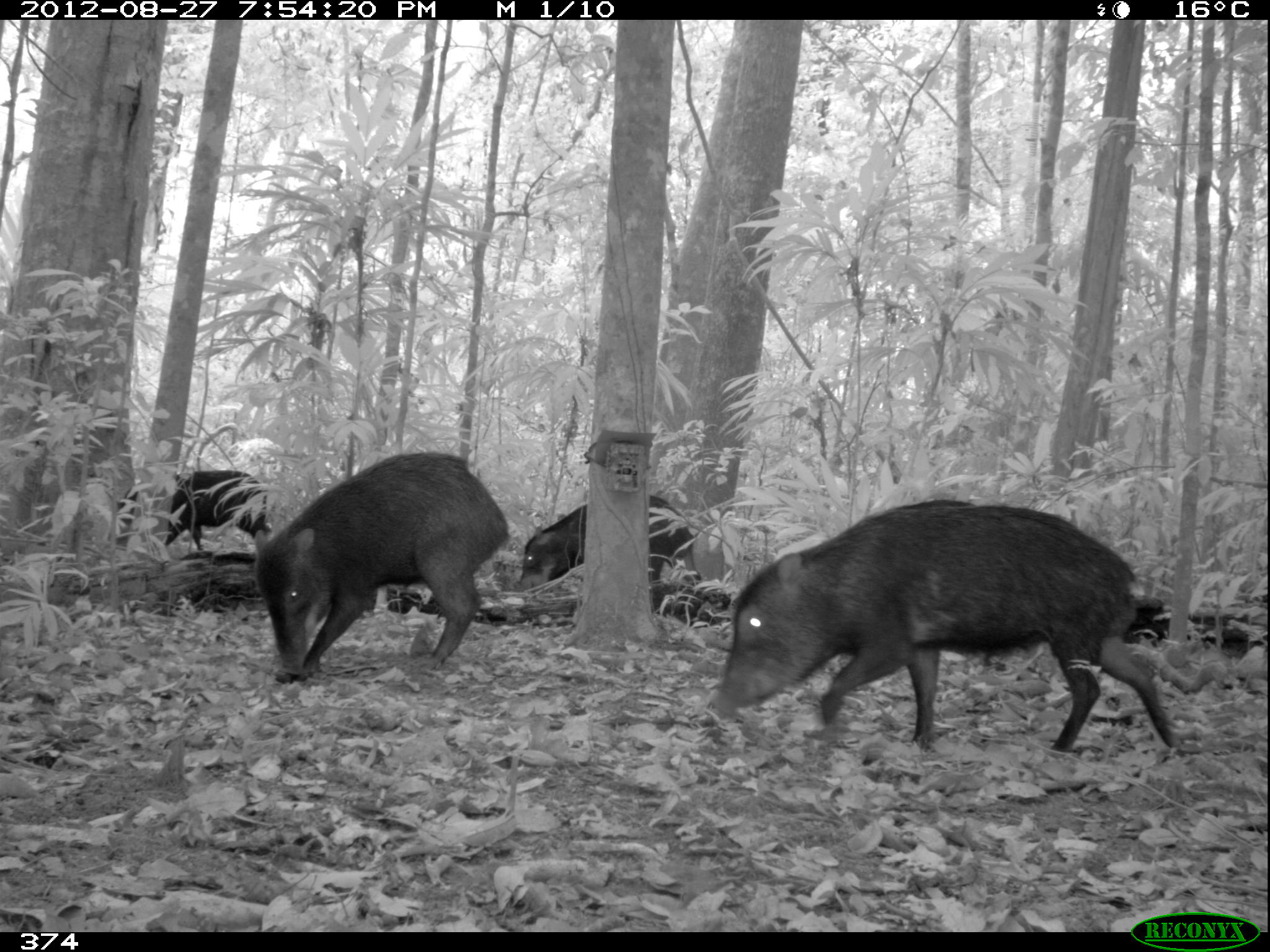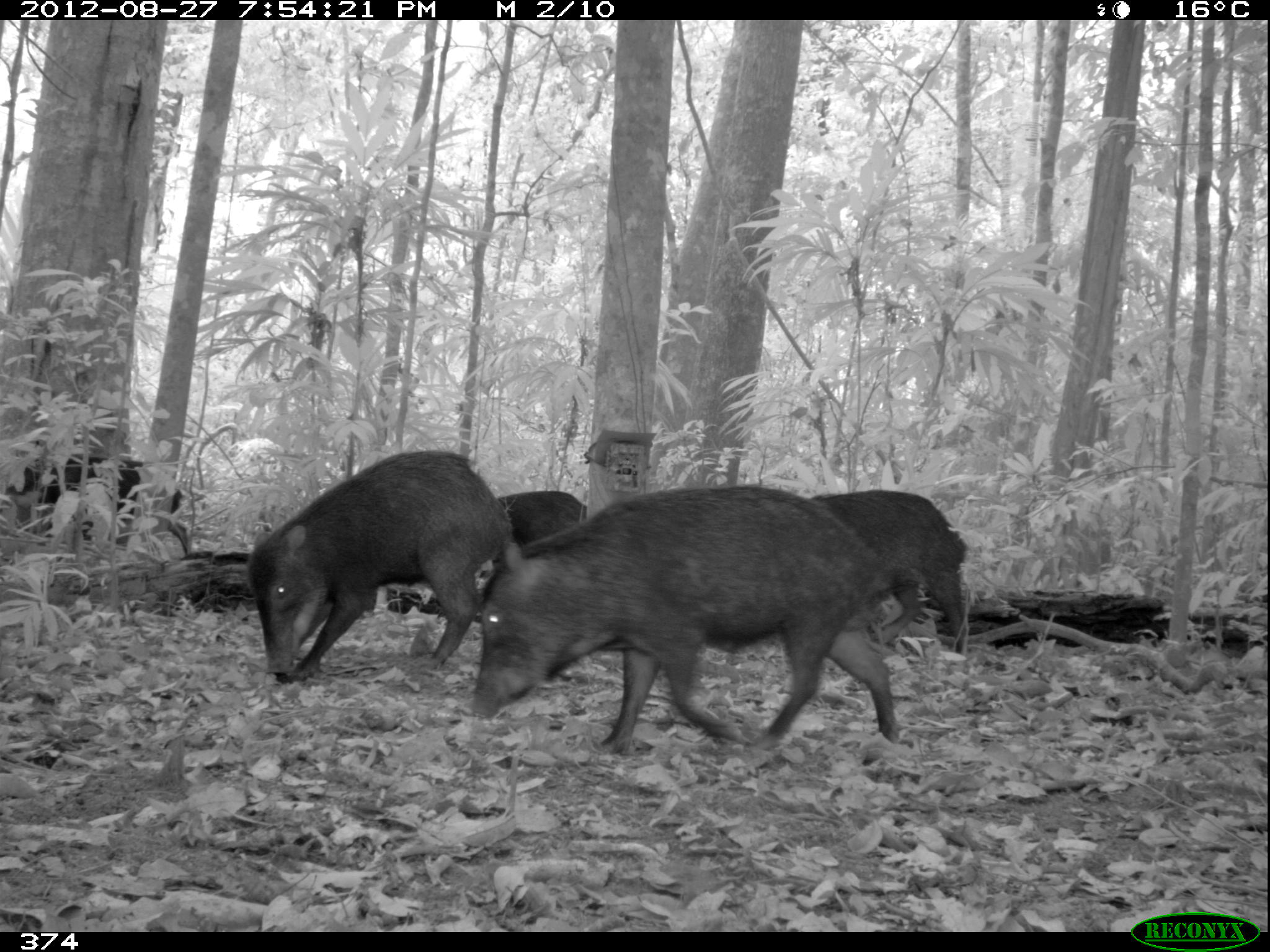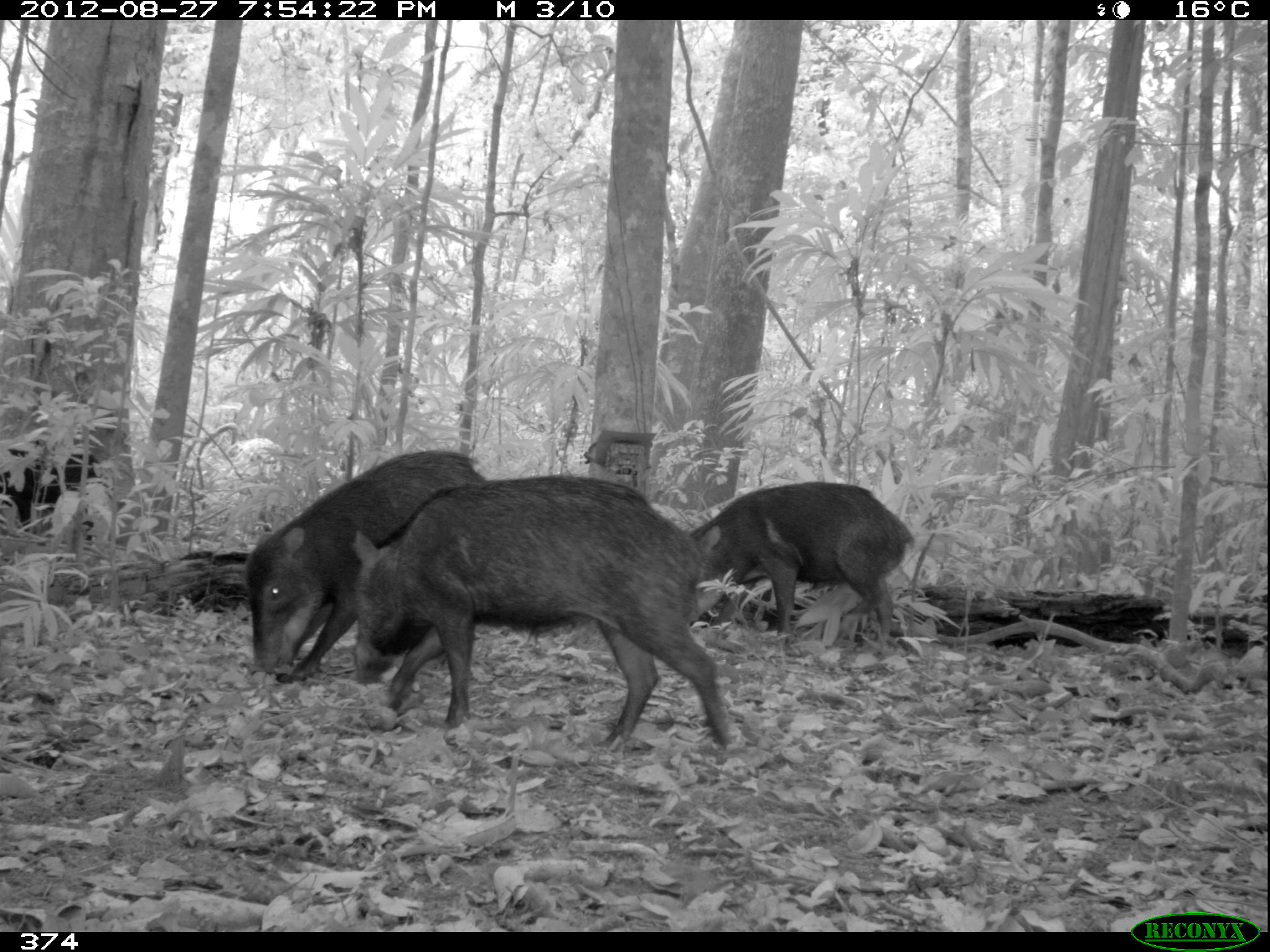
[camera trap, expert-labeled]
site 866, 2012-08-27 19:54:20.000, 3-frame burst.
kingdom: Animalia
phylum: Chordata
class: Mammalia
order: Artiodactyla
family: Tayassuidae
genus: Tayassu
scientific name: Tayassu pecari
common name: white-lipped peccary